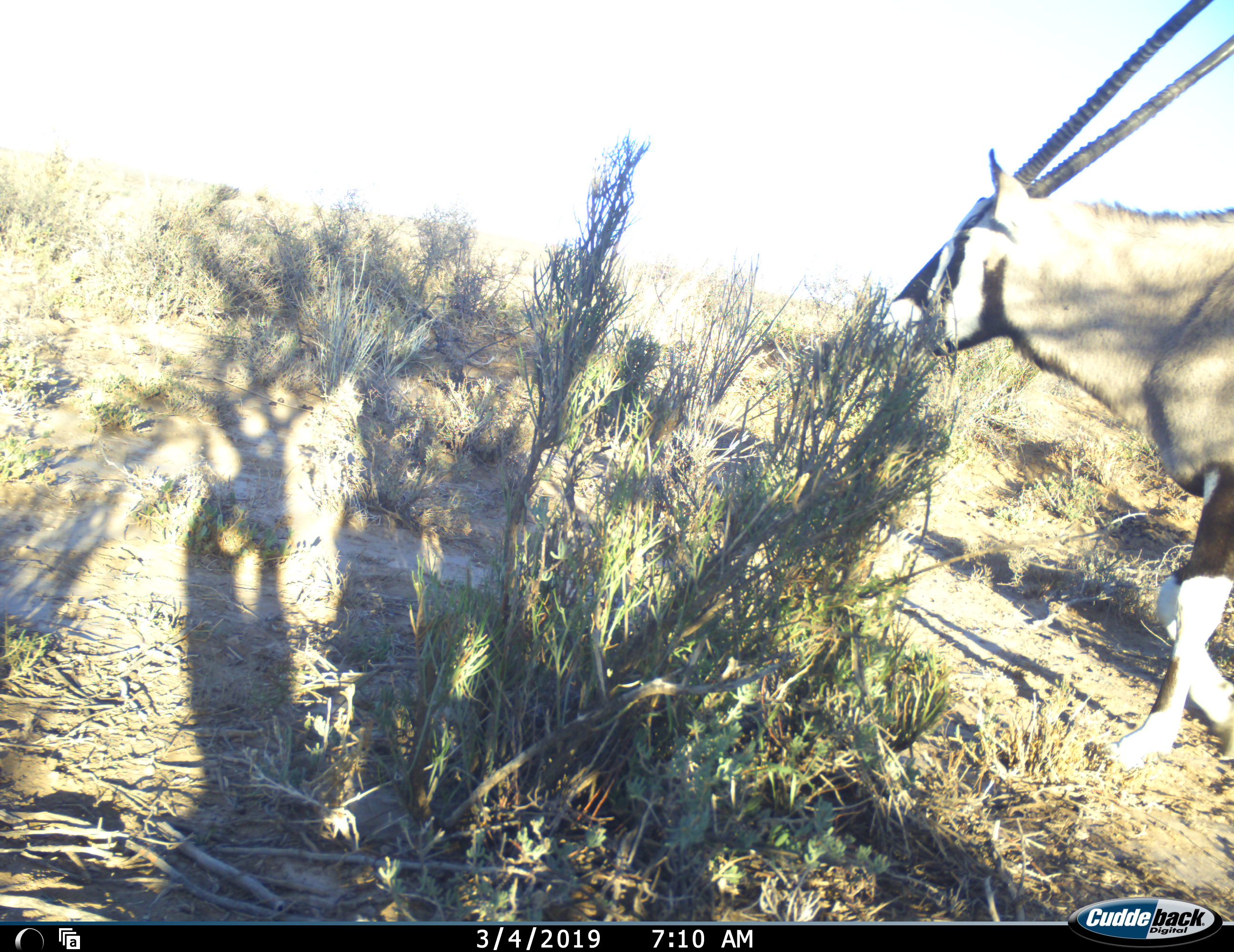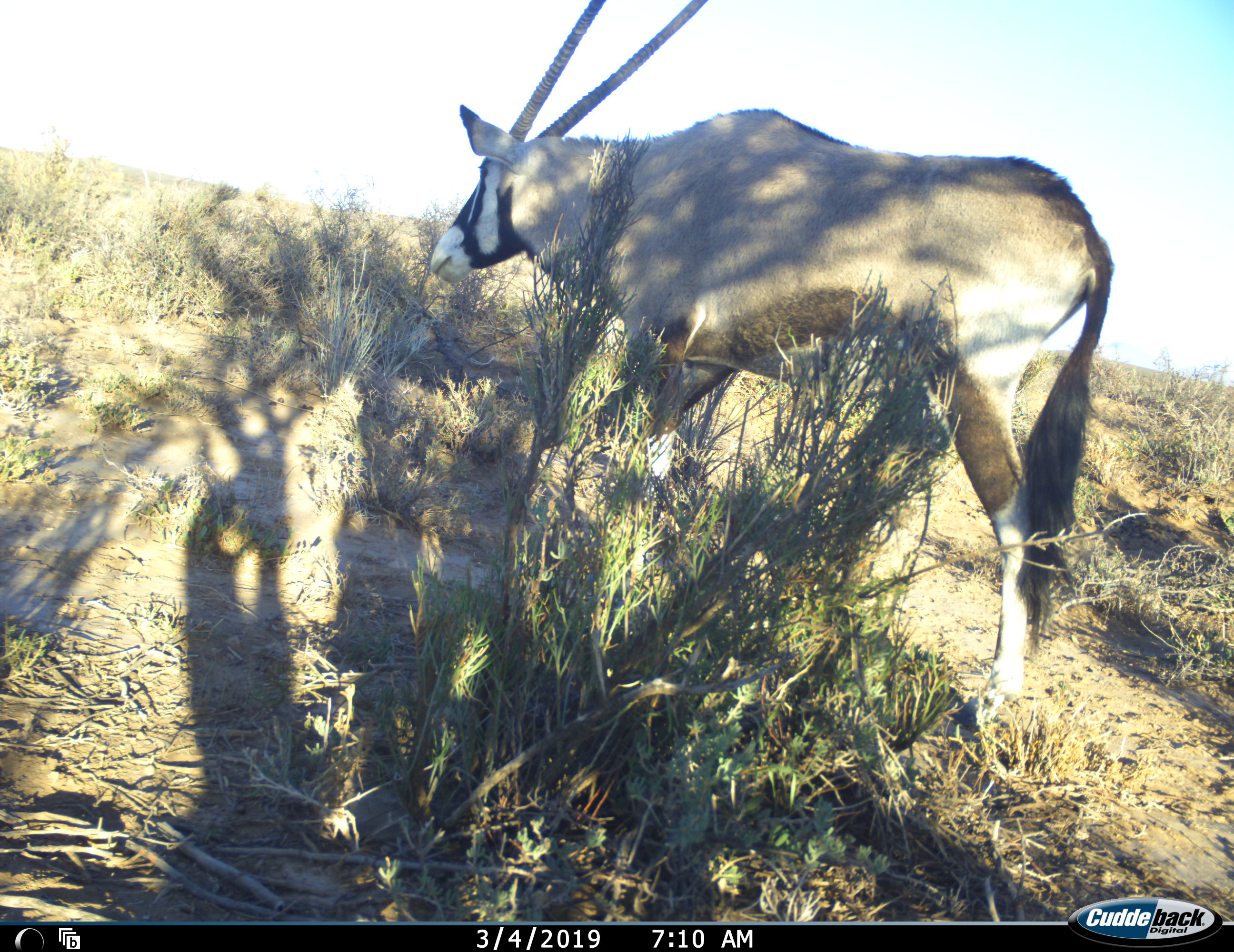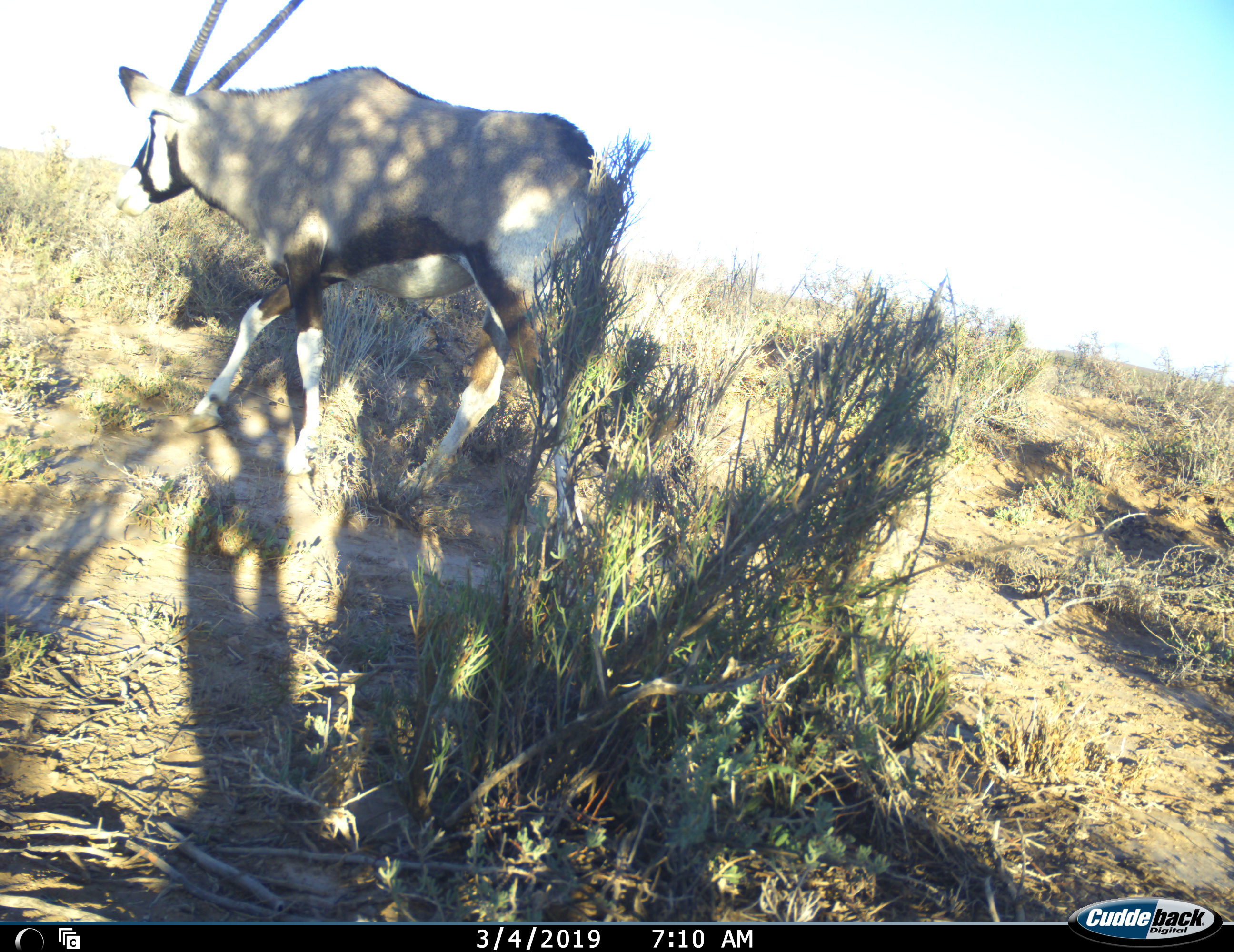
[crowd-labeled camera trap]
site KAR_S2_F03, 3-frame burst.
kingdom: Animalia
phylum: Chordata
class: Mammalia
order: Artiodactyla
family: Bovidae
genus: Oryx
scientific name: Oryx gazella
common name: gemsbok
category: oryx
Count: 1.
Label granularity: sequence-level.